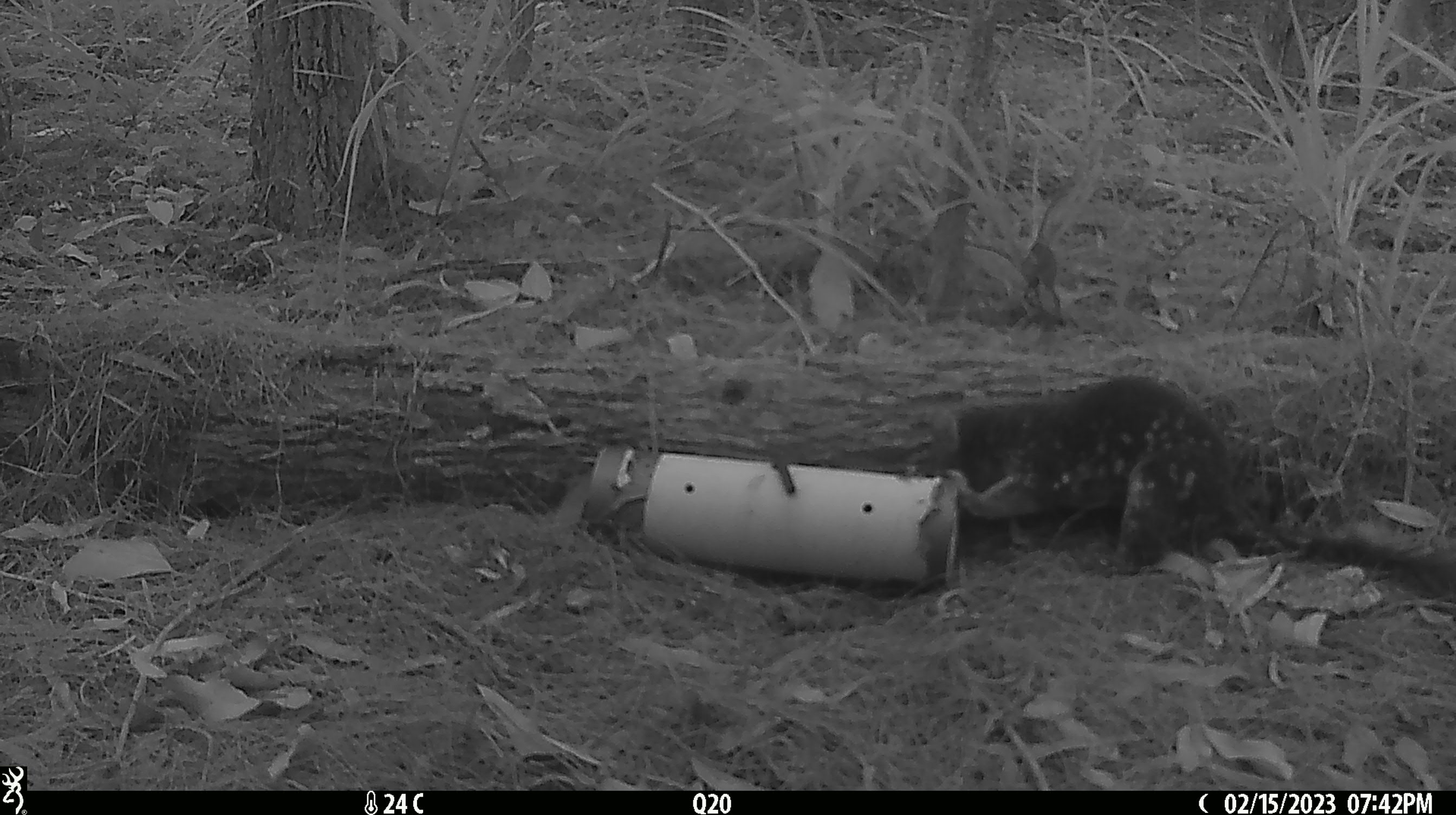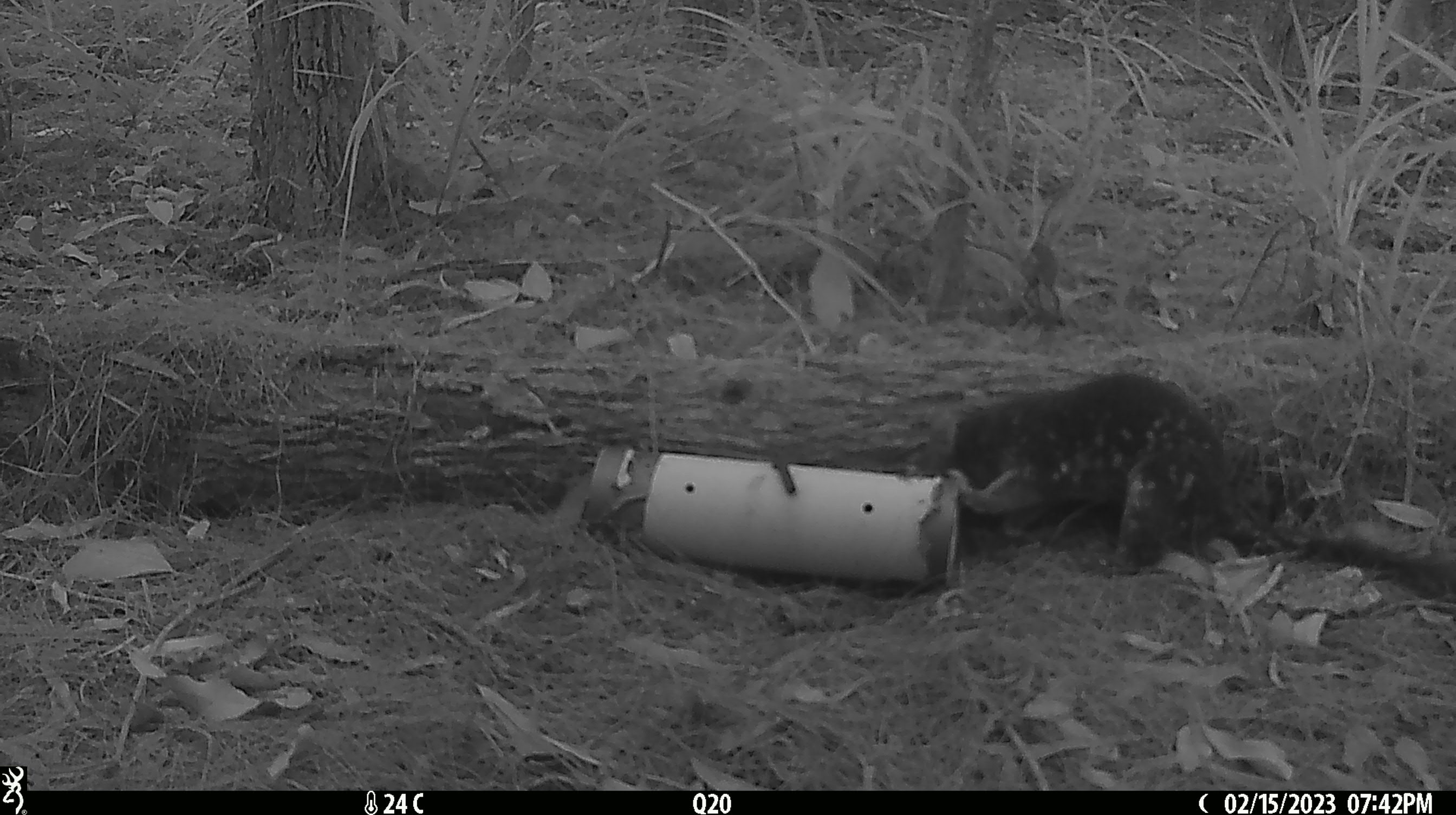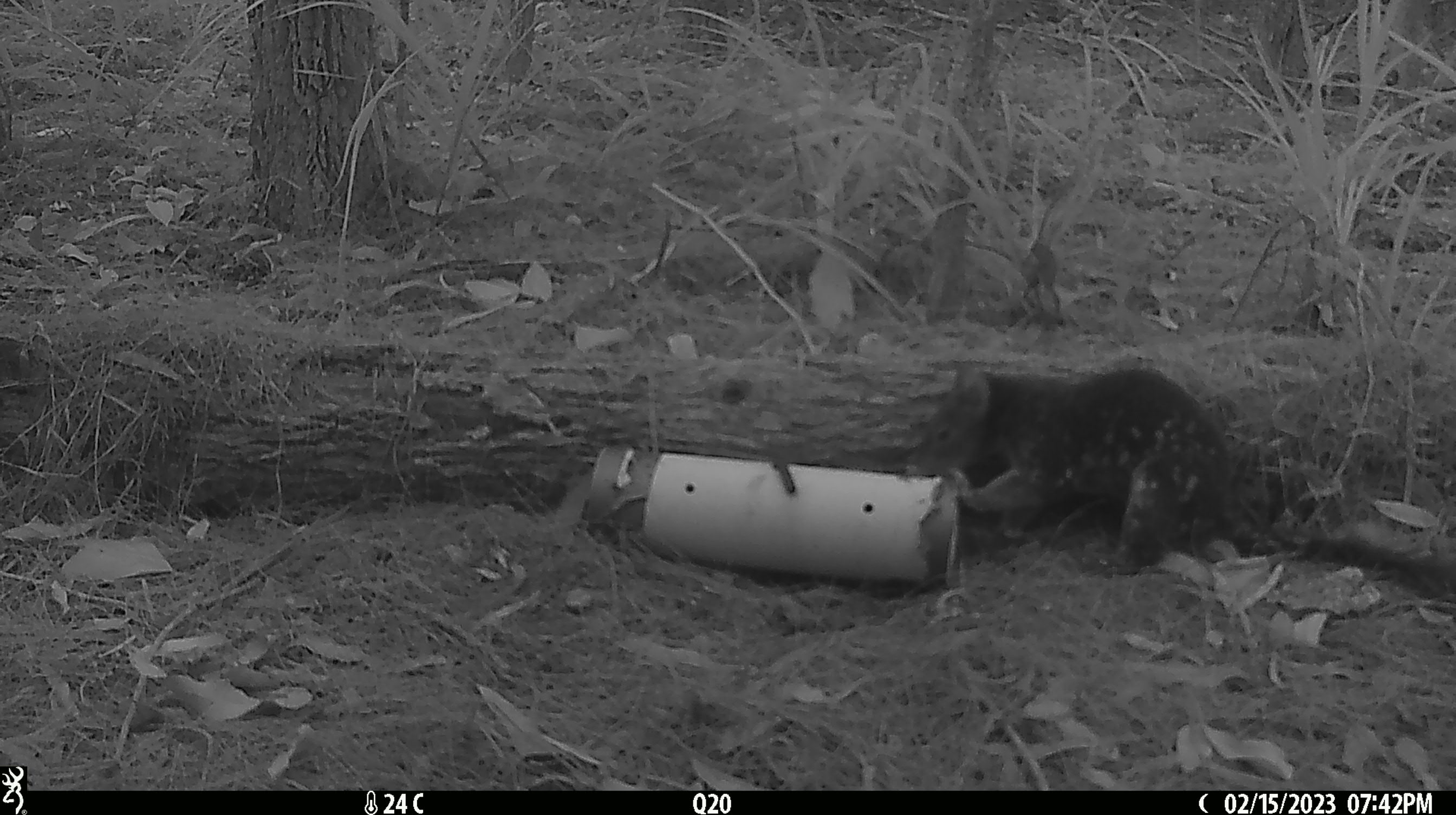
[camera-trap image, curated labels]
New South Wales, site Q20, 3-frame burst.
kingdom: Animalia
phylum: Chordata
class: Mammalia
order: Dasyuromorphia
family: Dasyuridae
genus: Dasyurus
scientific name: Dasyurus maculatus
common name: spotted-tailed quoll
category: quoll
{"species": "quoll (spotted-tailed quoll) (Dasyurus maculatus)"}